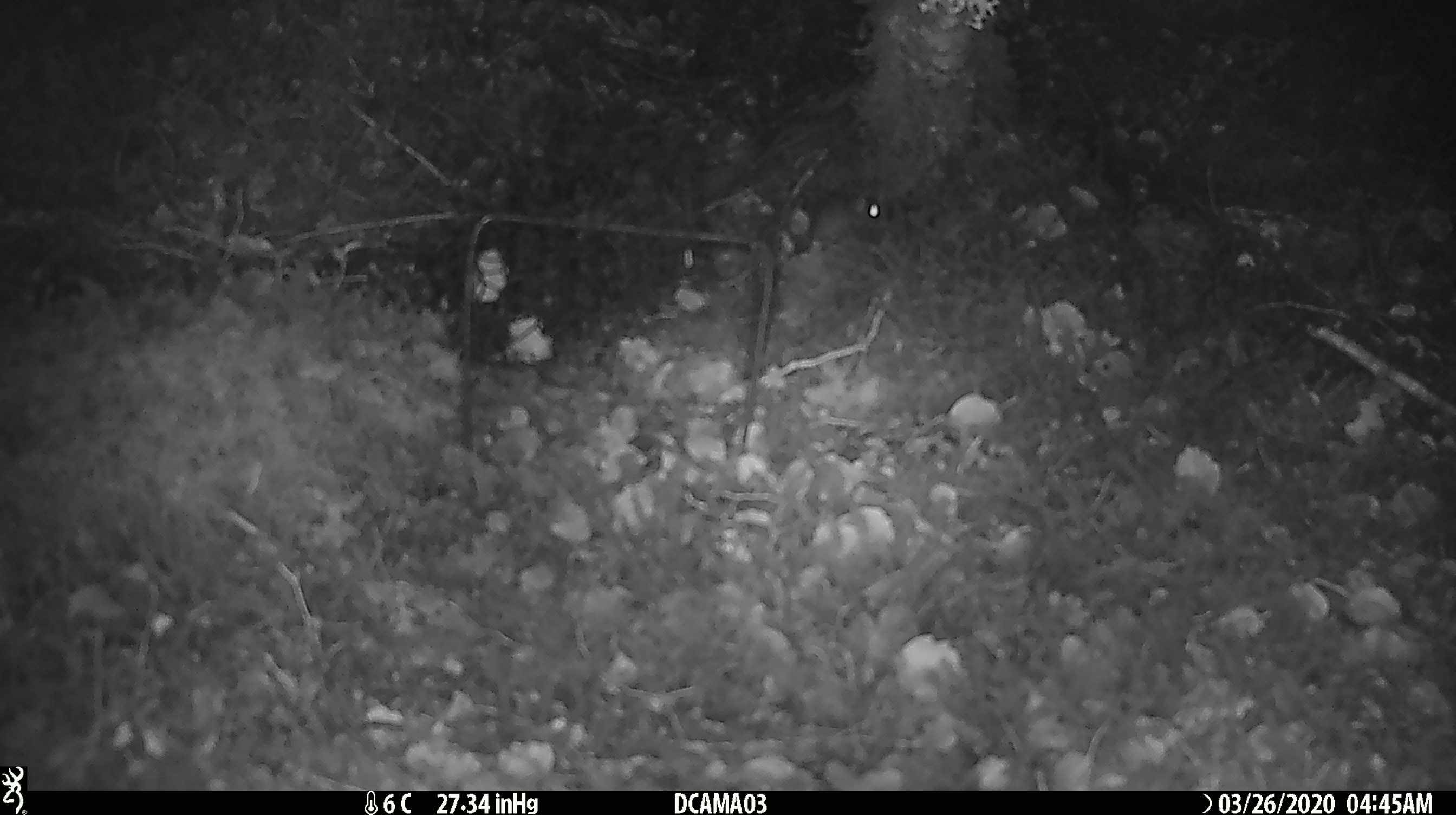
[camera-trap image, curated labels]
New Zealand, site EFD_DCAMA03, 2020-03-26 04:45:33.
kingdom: Animalia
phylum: Chordata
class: Mammalia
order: Rodentia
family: Muridae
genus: Mus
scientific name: Mus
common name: mouse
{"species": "mouse (Mus)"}